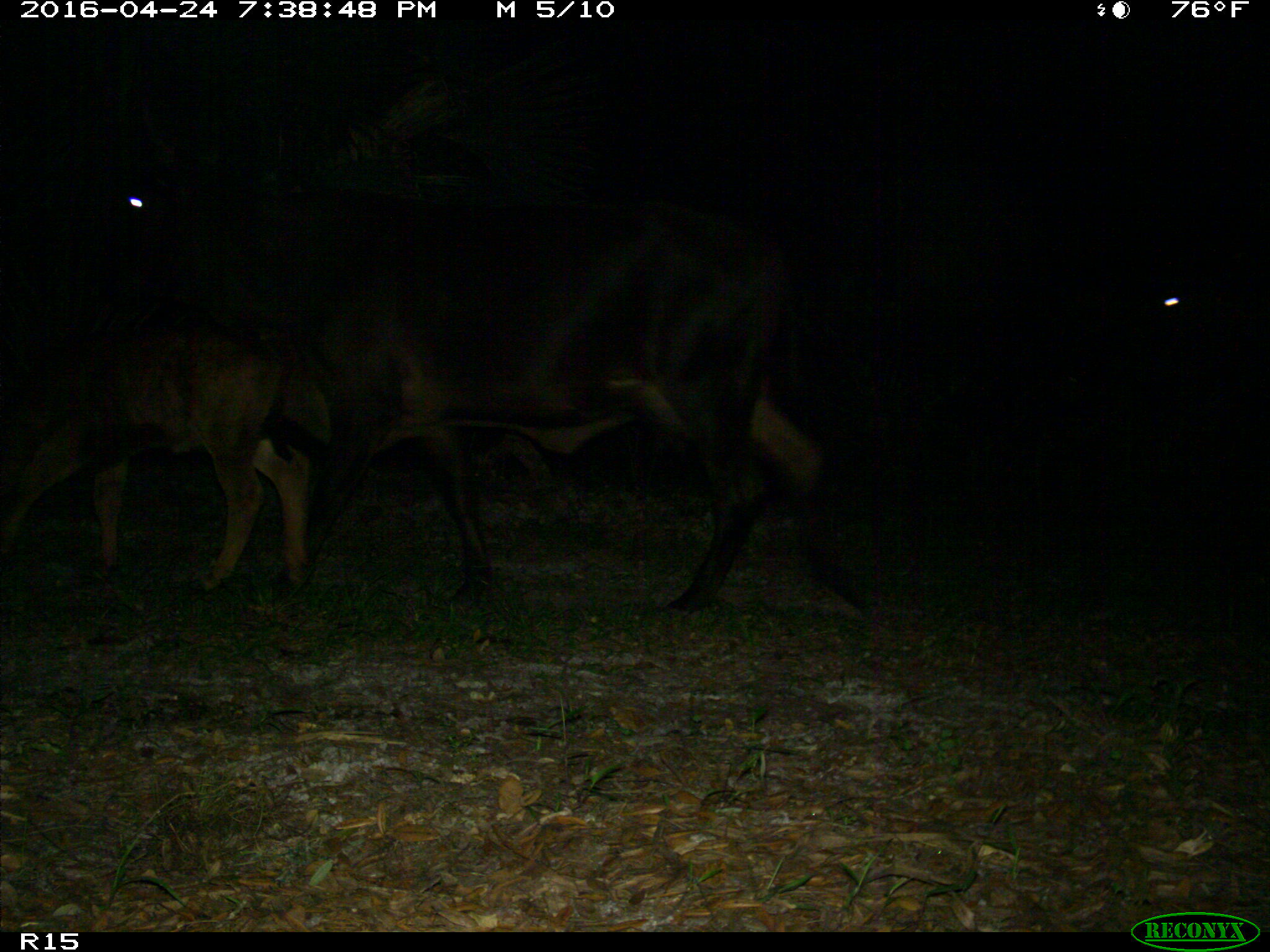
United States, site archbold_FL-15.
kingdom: Animalia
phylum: Chordata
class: Mammalia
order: Artiodactyla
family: Bovidae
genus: Bos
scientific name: Bos taurus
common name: domestic cow